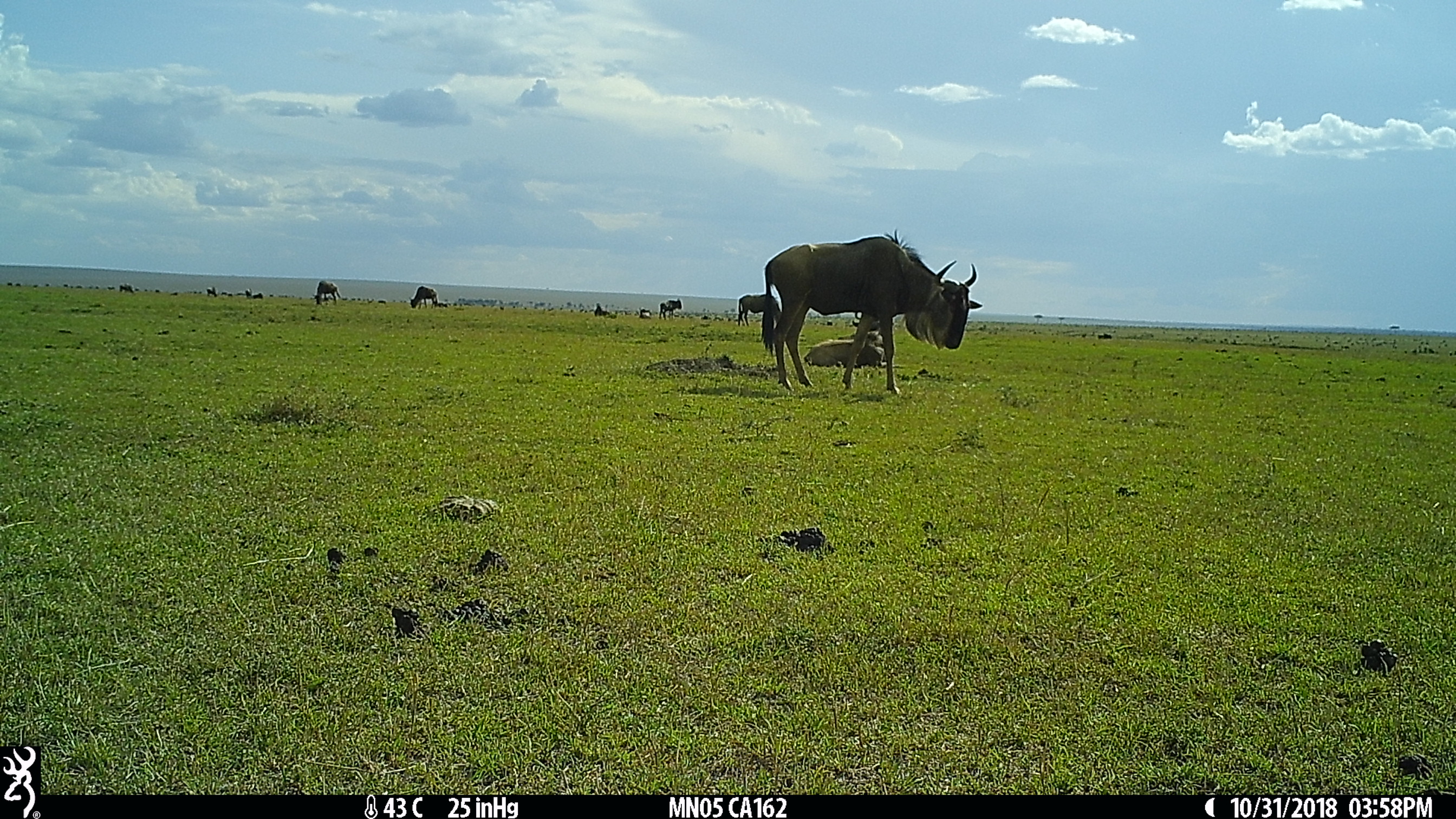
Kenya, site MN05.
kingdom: Animalia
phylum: Chordata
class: Mammalia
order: Artiodactyla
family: Bovidae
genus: Connochaetes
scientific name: Connochaetes taurinus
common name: blue wildebeest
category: wildebeest